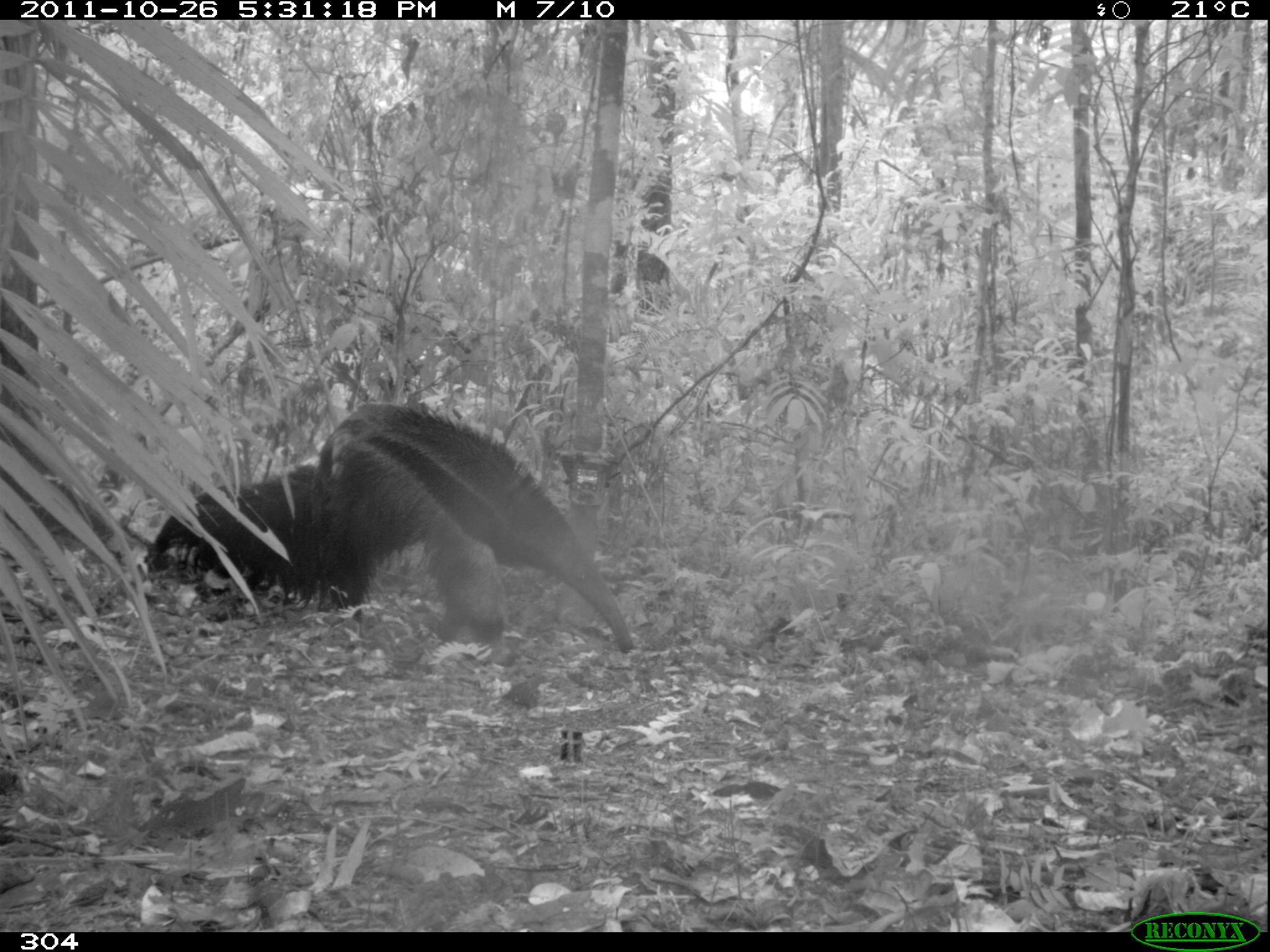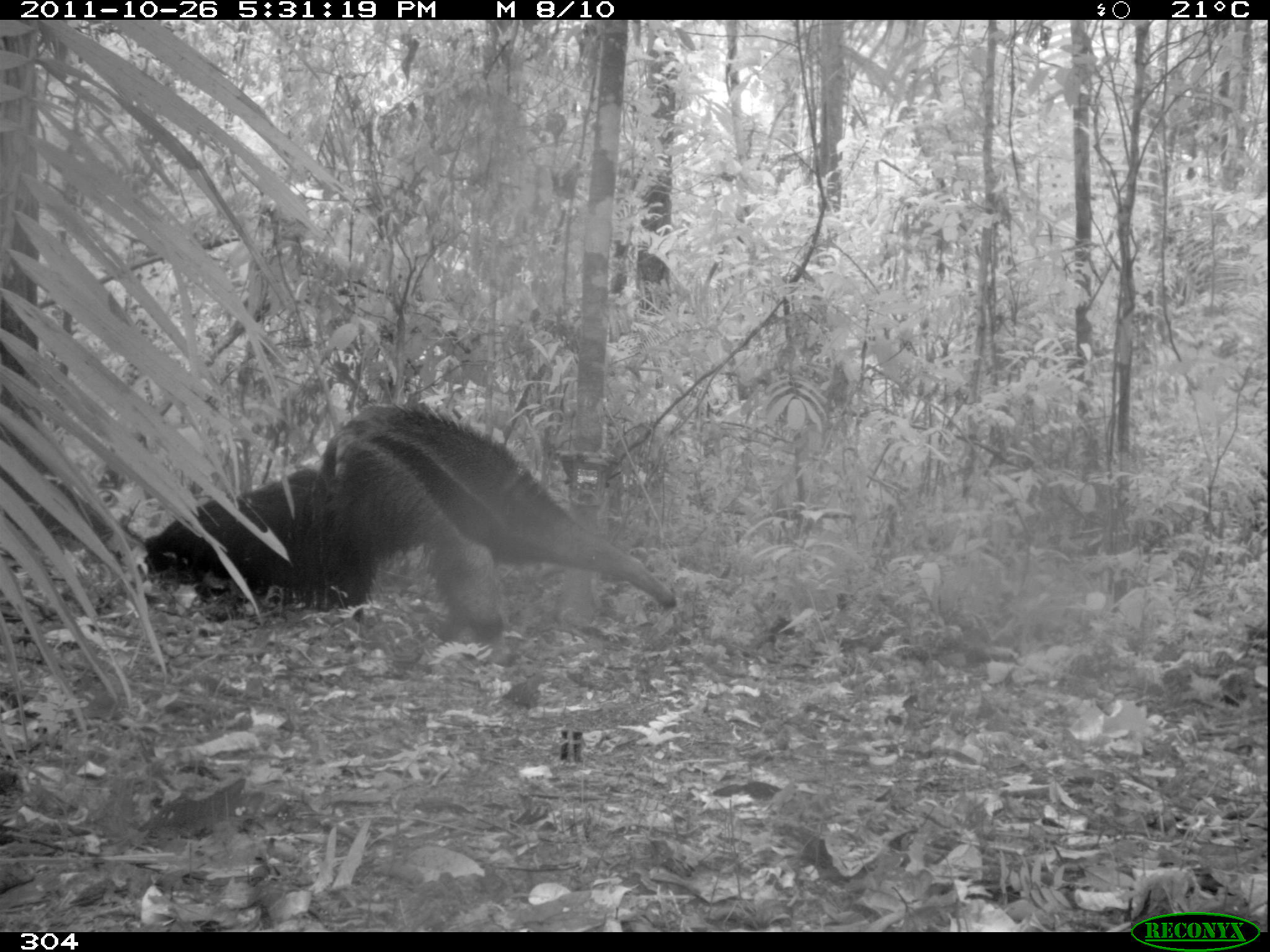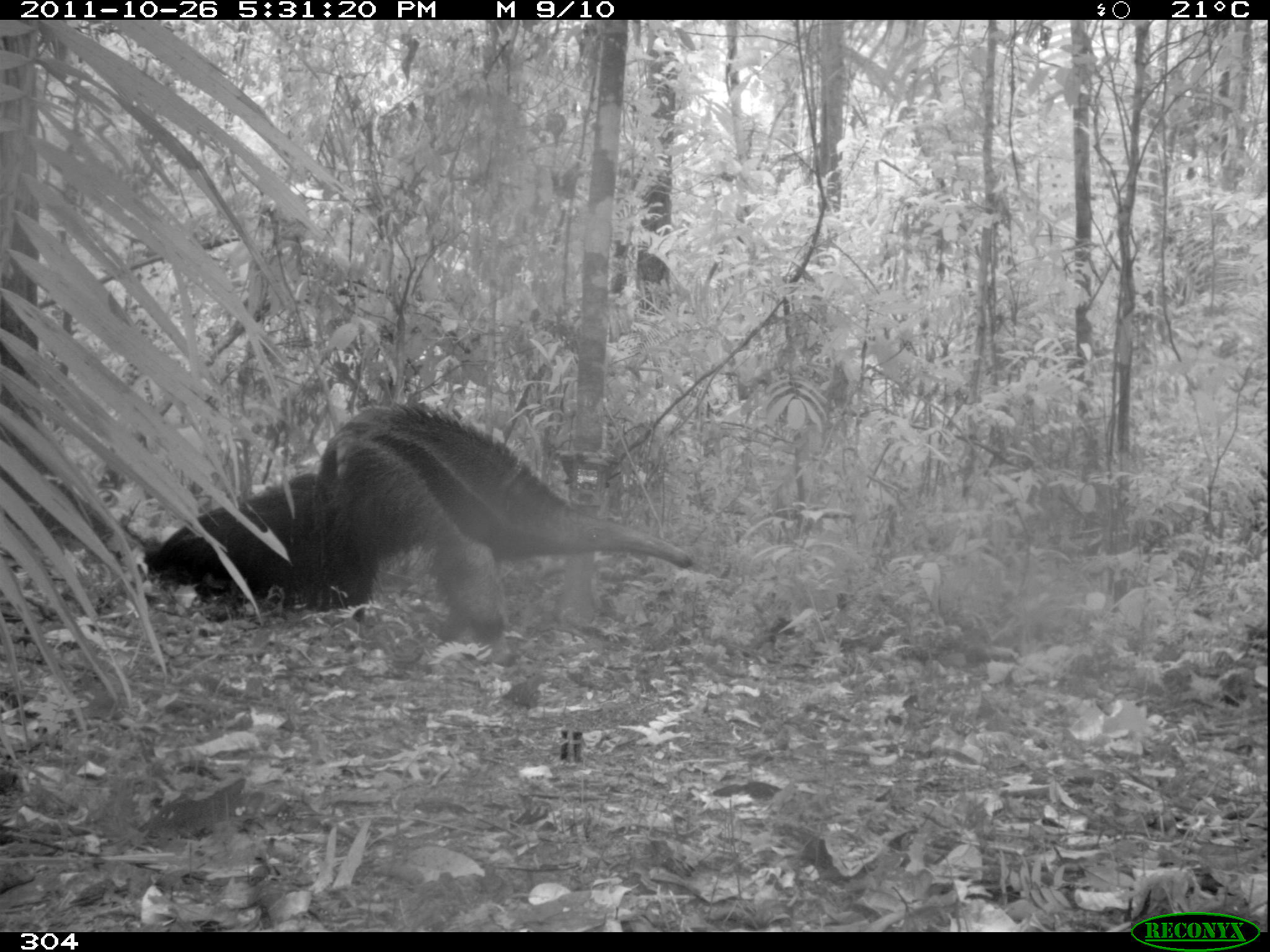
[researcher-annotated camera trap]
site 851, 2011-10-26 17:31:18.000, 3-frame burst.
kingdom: Animalia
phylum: Chordata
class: Mammalia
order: Pilosa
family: Myrmecophagidae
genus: Myrmecophaga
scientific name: Myrmecophaga tridactyla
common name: giant anteater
Myrmecophaga tridactyla (giant anteater).